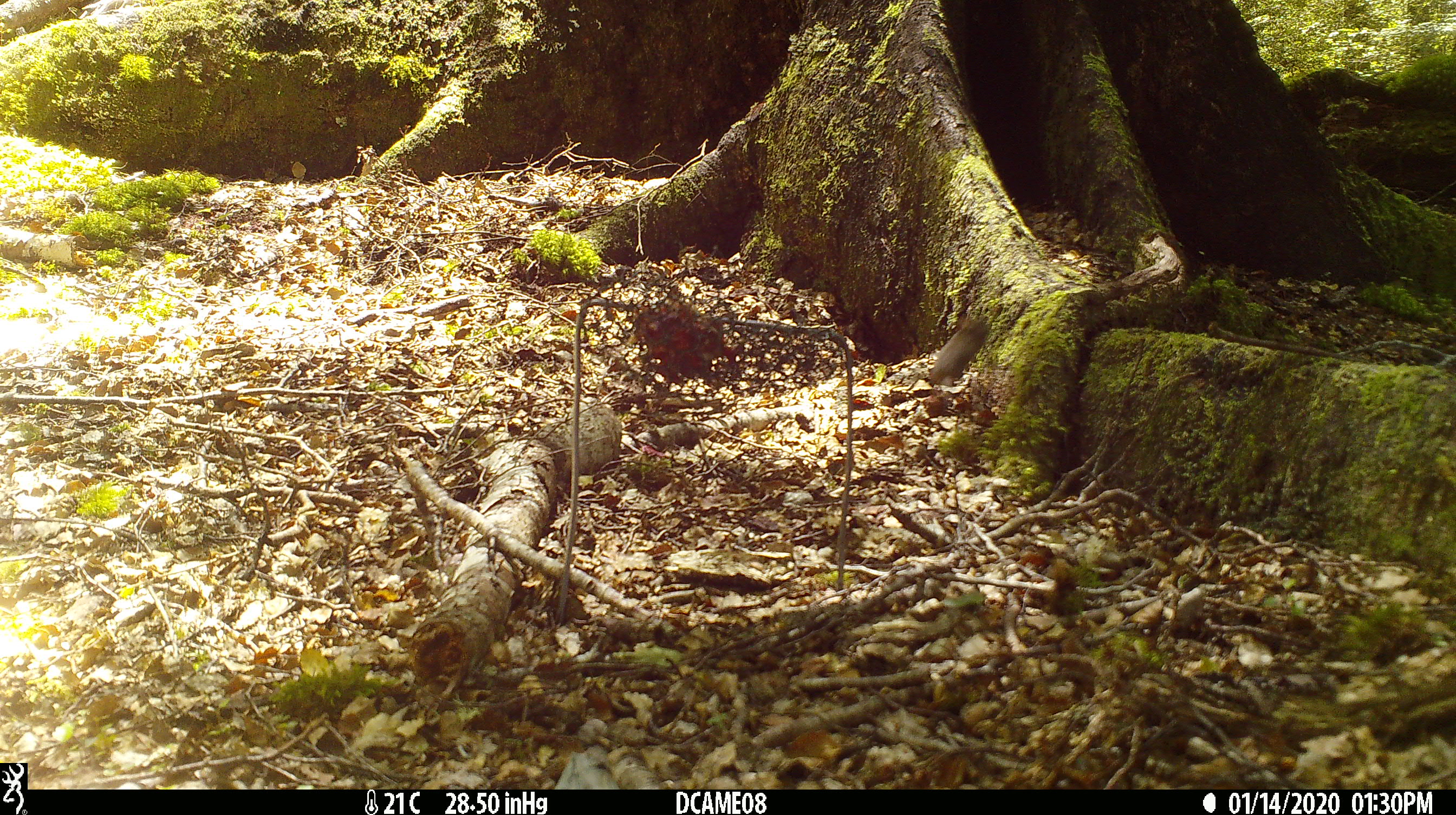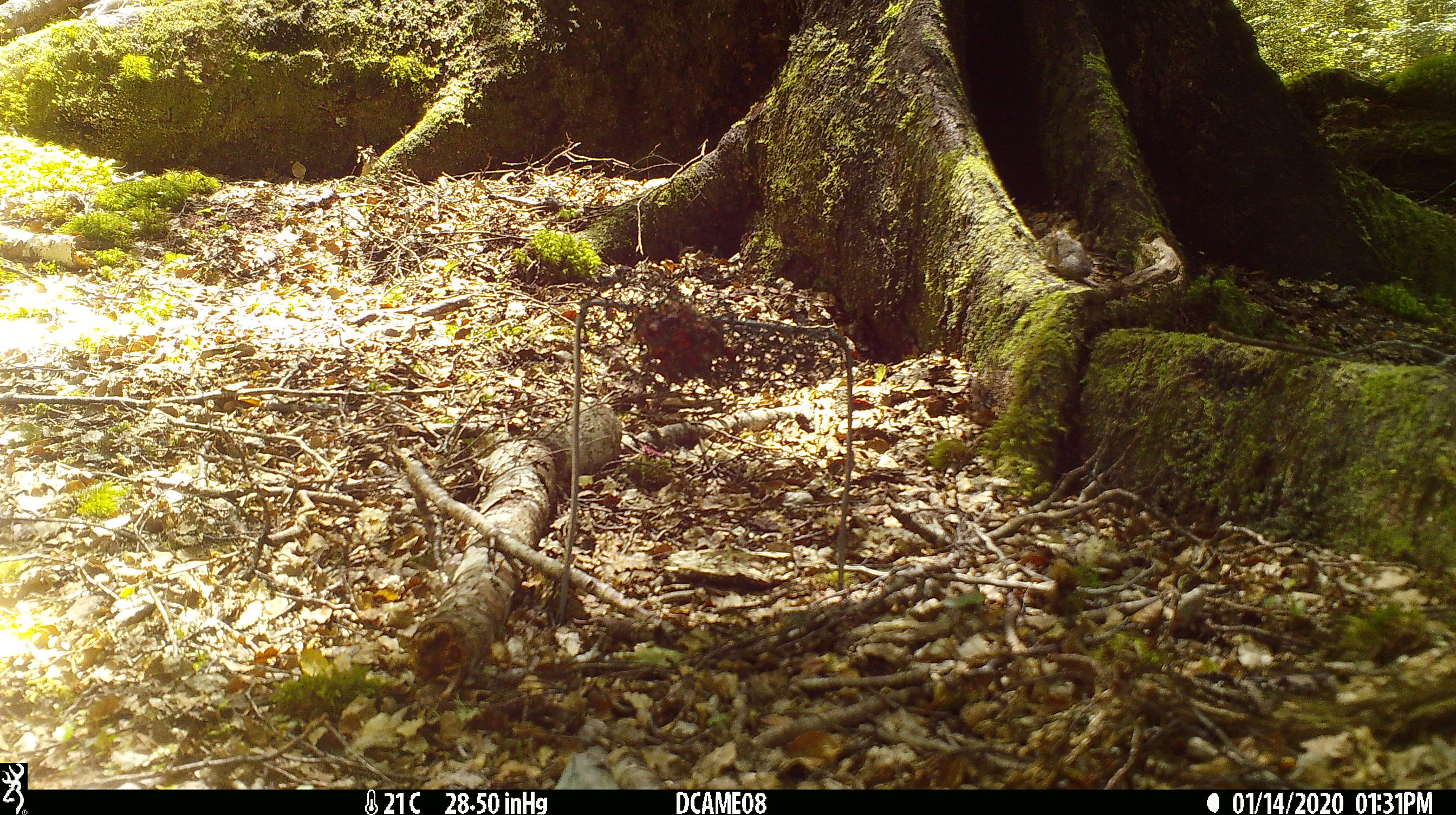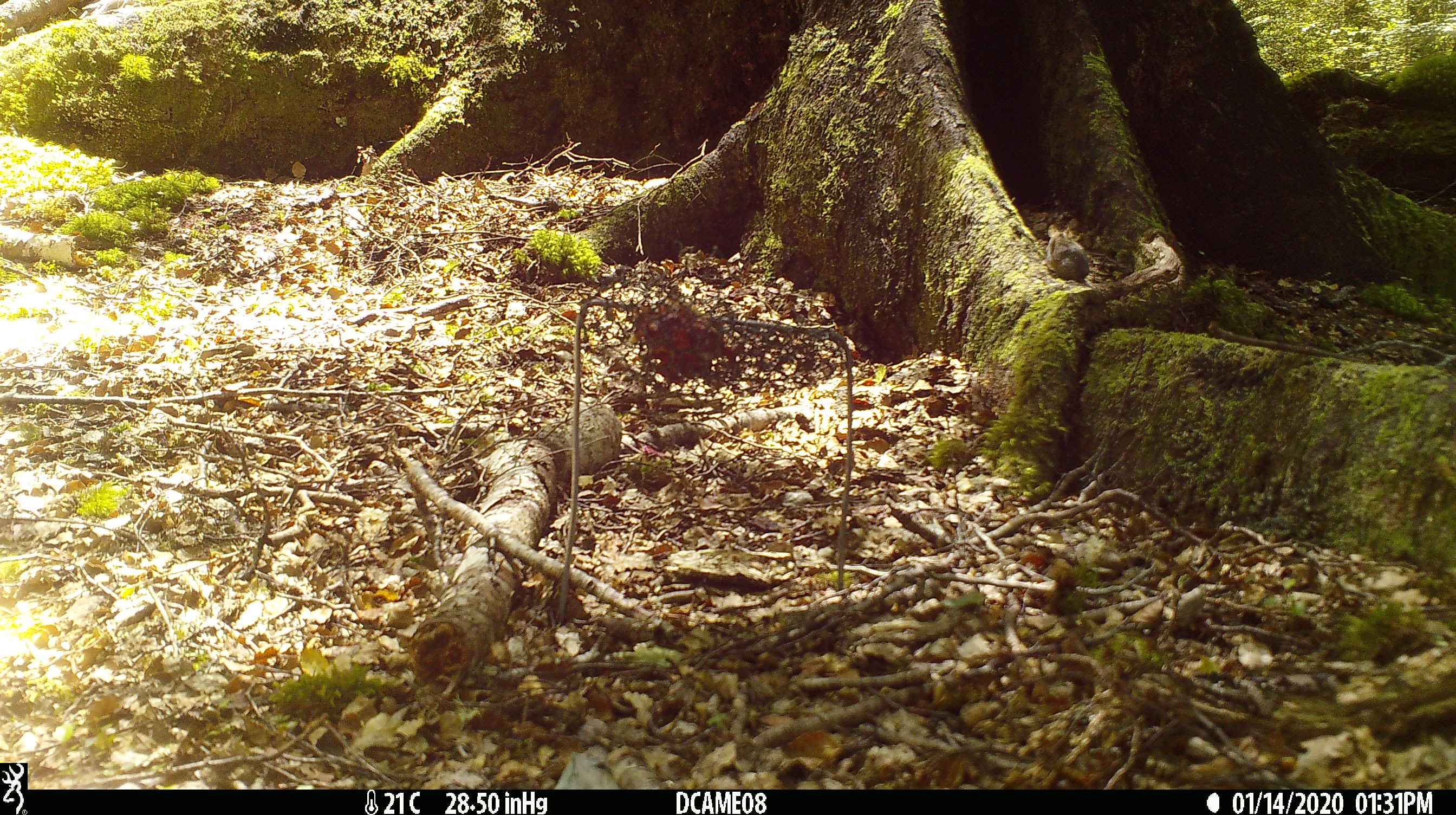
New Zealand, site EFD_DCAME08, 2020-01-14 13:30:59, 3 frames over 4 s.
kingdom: Animalia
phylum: Chordata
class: Mammalia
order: Rodentia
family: Muridae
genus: Mus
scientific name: Mus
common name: mouse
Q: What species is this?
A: Mouse (Mus).